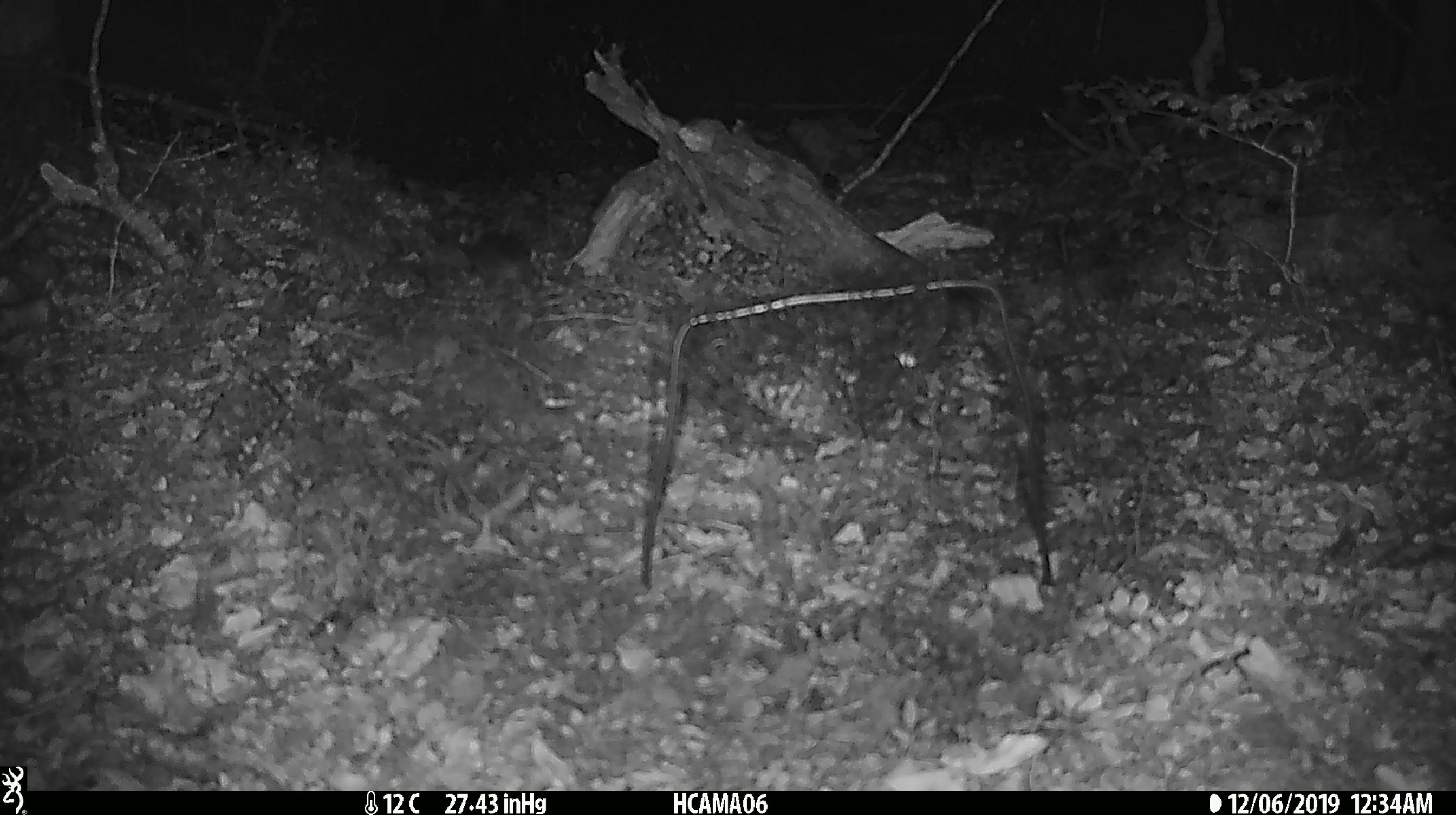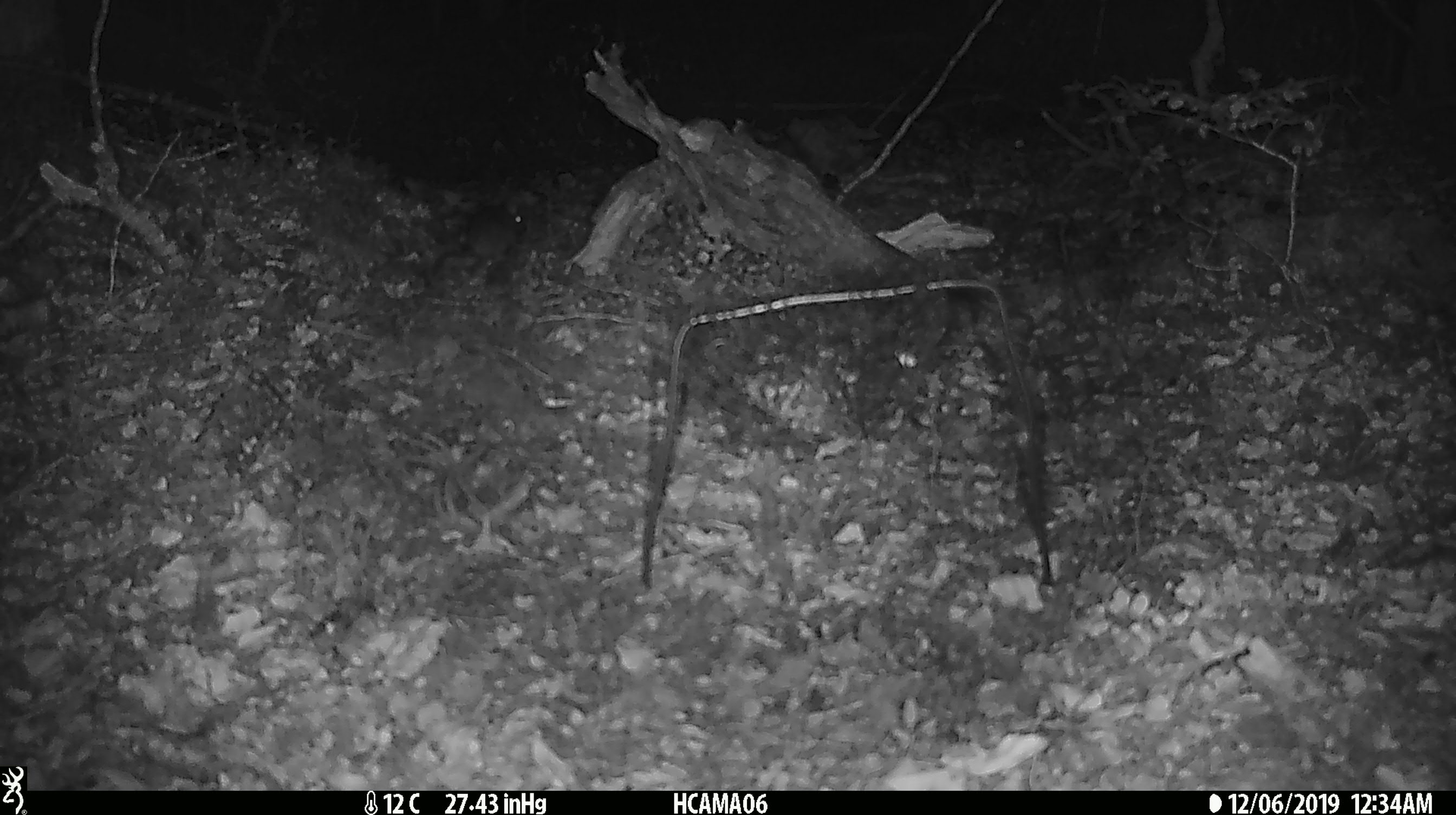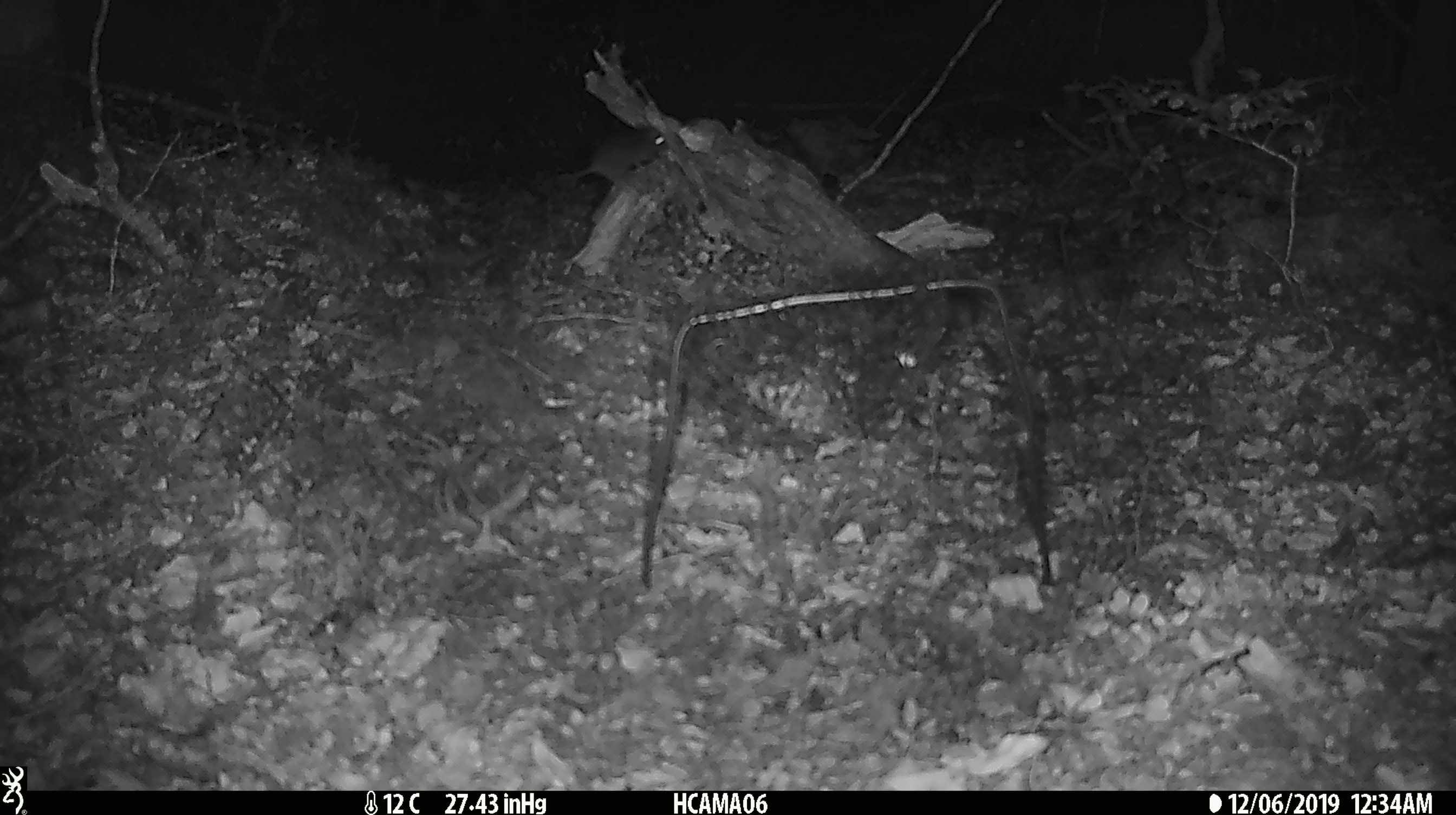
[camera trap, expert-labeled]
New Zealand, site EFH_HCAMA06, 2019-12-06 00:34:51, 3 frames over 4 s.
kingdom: Animalia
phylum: Chordata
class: Mammalia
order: Rodentia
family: Muridae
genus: Mus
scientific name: Mus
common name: mouse